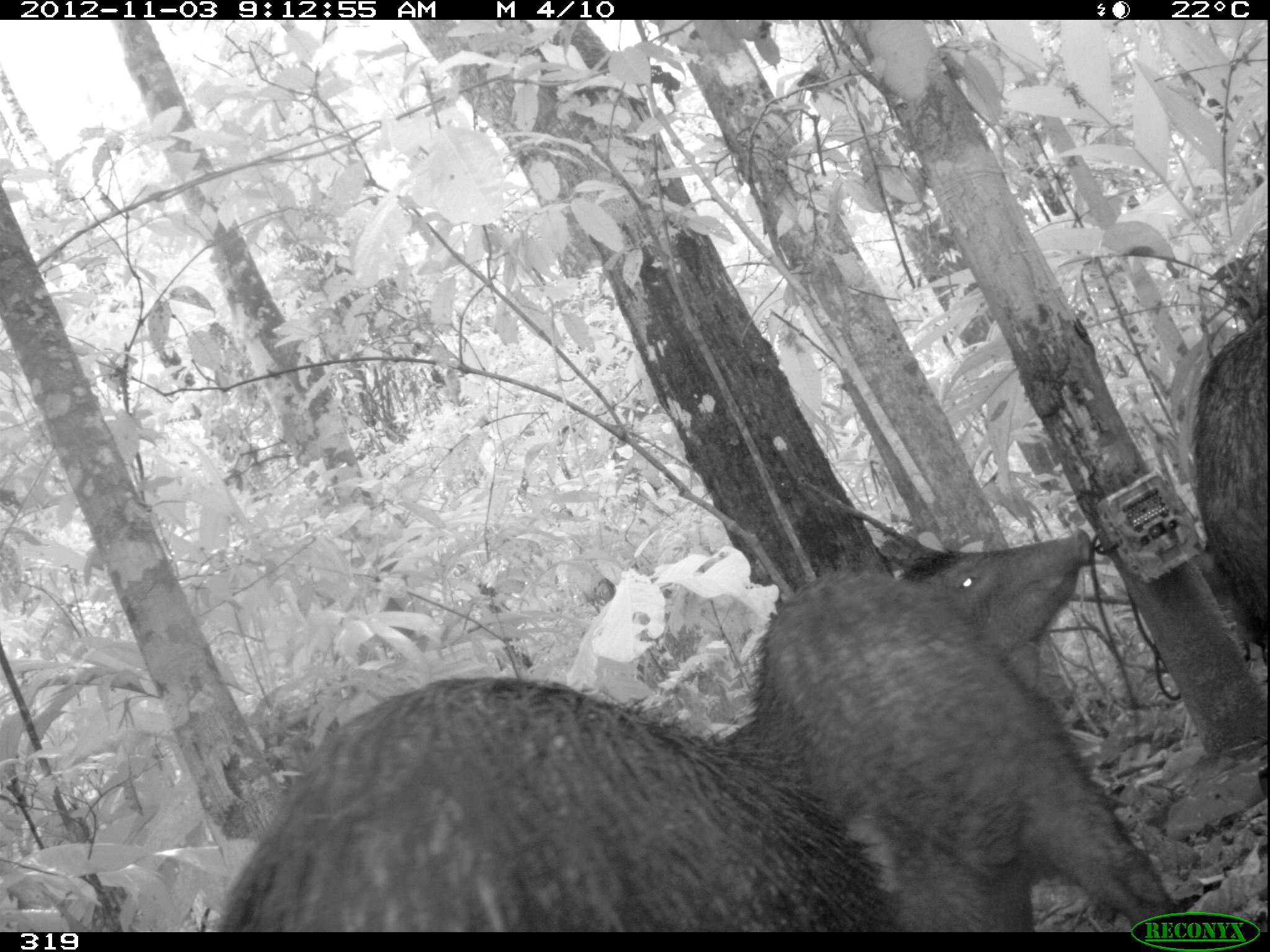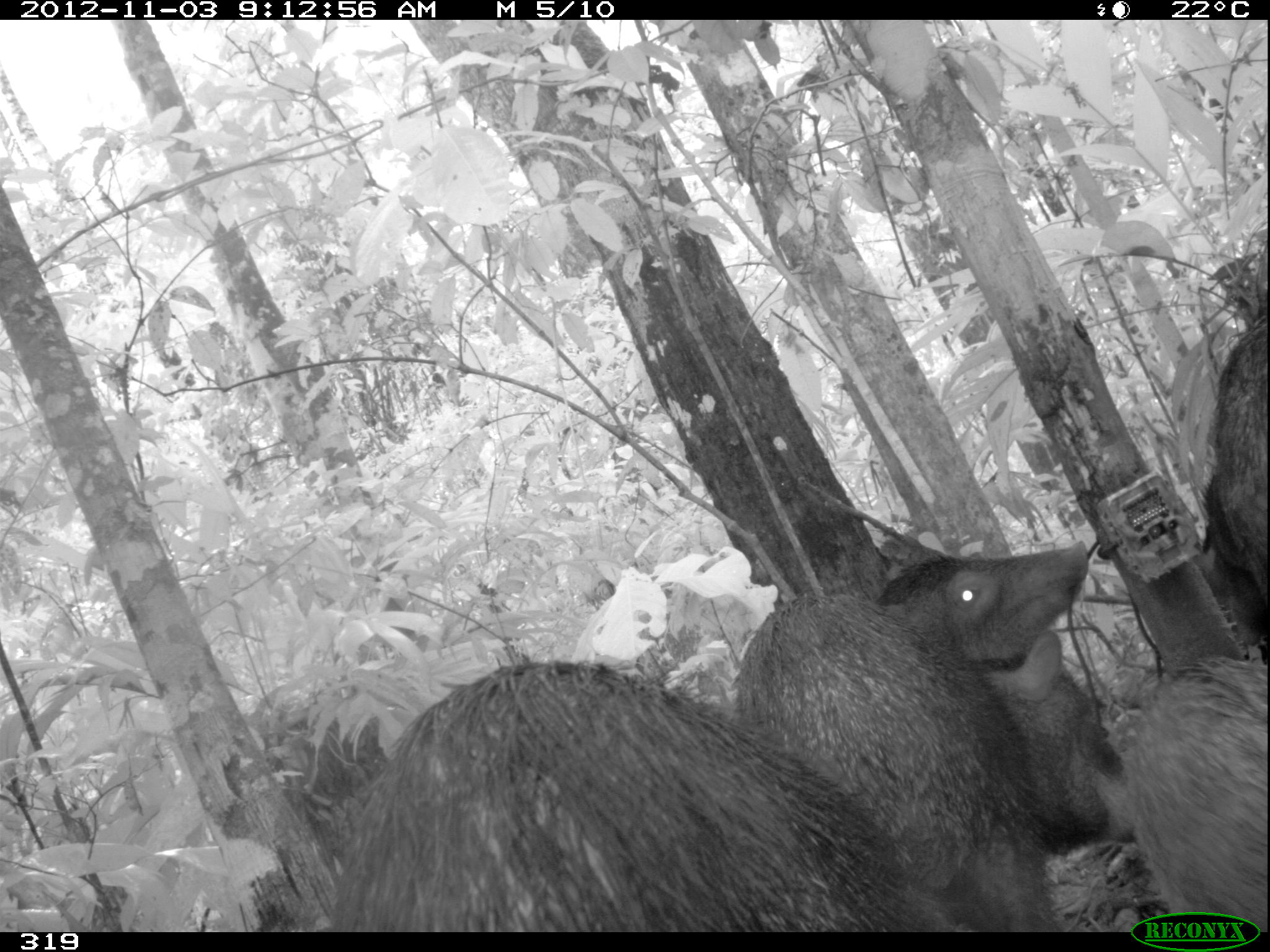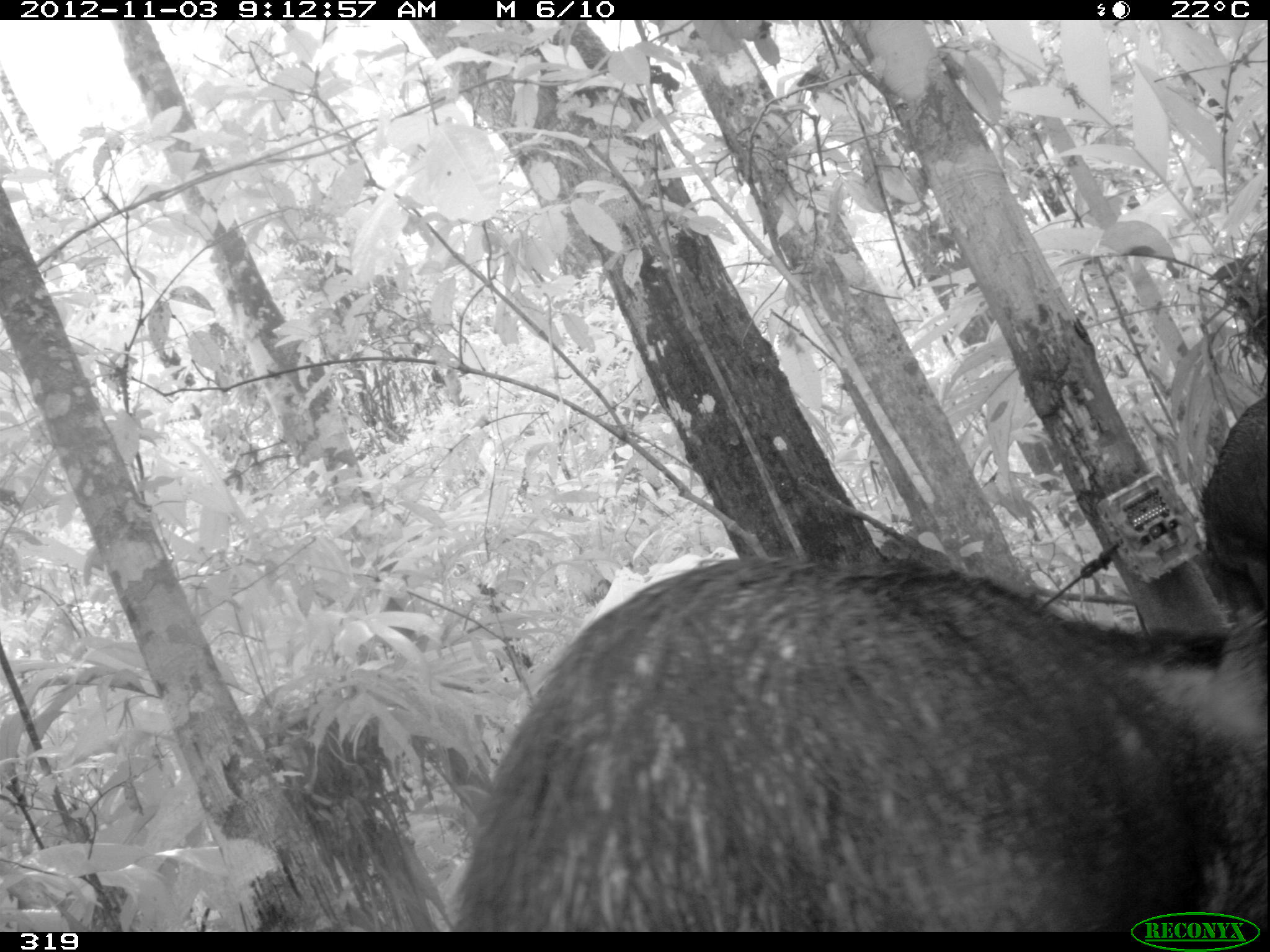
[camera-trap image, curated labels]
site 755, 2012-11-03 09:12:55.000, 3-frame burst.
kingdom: Animalia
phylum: Chordata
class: Mammalia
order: Artiodactyla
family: Tayassuidae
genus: Tayassu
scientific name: Tayassu pecari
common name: white-lipped peccary